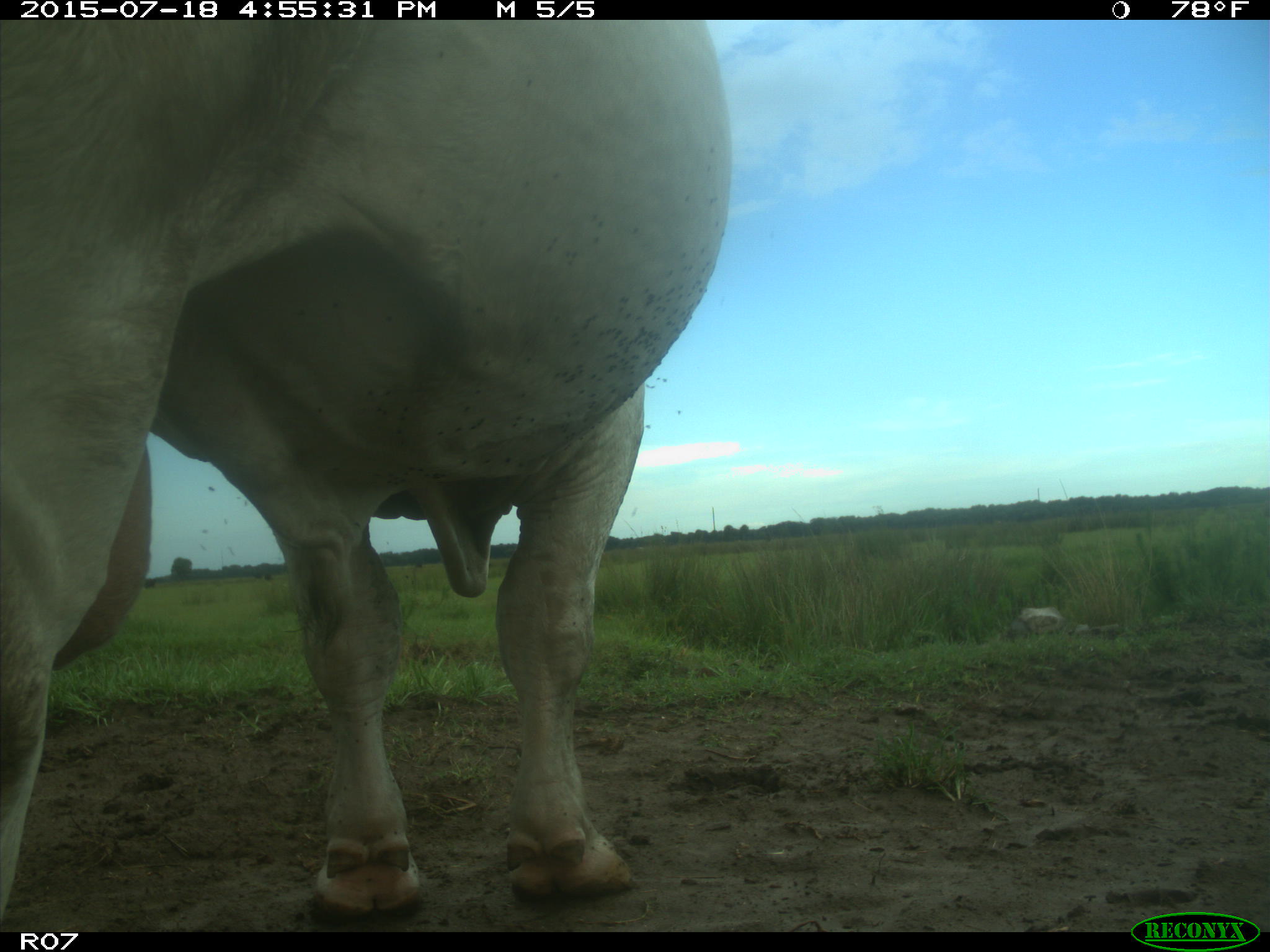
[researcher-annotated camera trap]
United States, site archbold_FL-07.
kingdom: Animalia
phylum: Chordata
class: Mammalia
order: Artiodactyla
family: Bovidae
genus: Bos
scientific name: Bos taurus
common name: domestic cow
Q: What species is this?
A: Bos taurus (domestic cow).